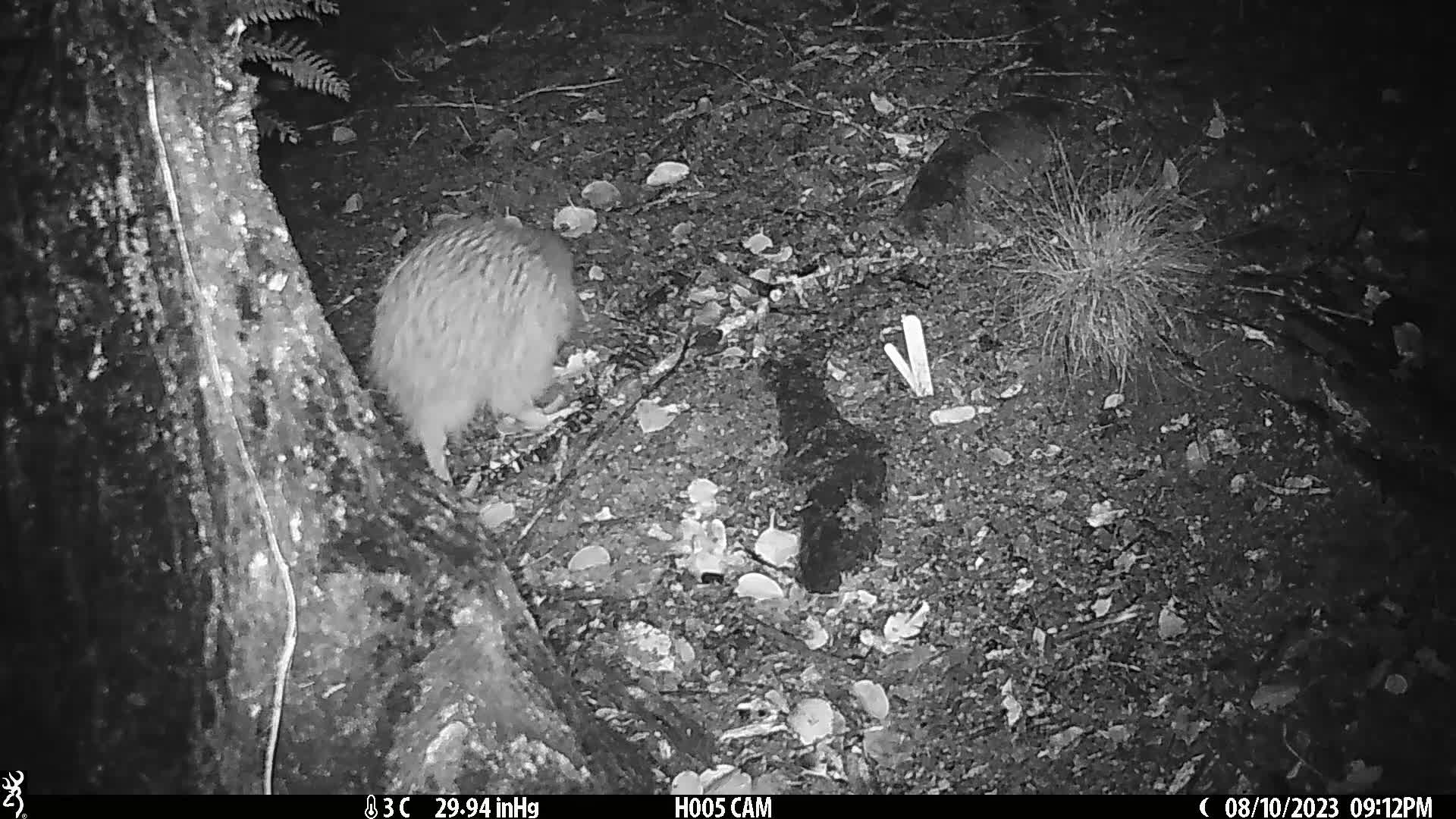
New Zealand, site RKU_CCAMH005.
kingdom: Animalia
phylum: Chordata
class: Aves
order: Apterygiformes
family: Apterygidae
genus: Apteryx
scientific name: Apteryx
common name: kiwi